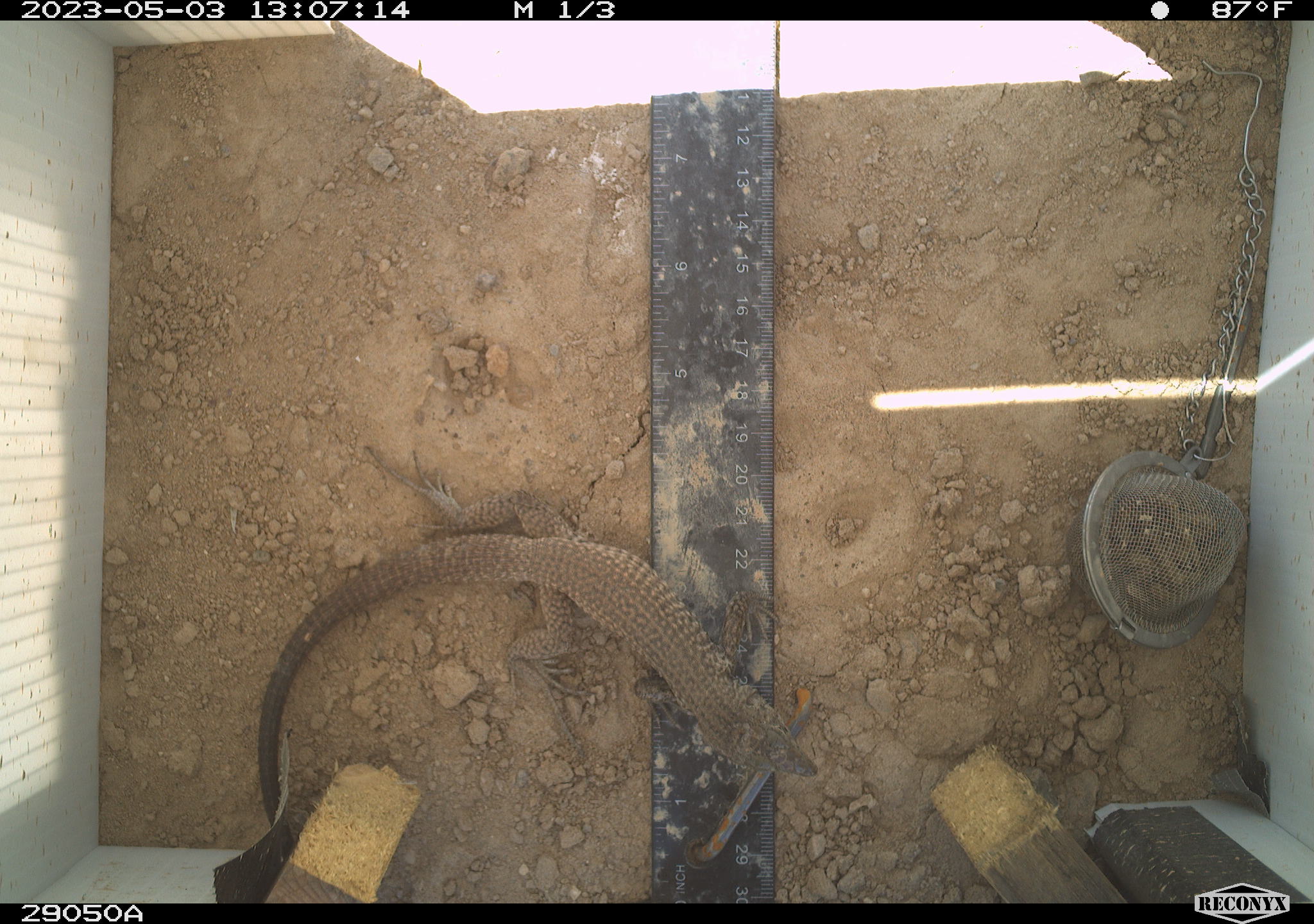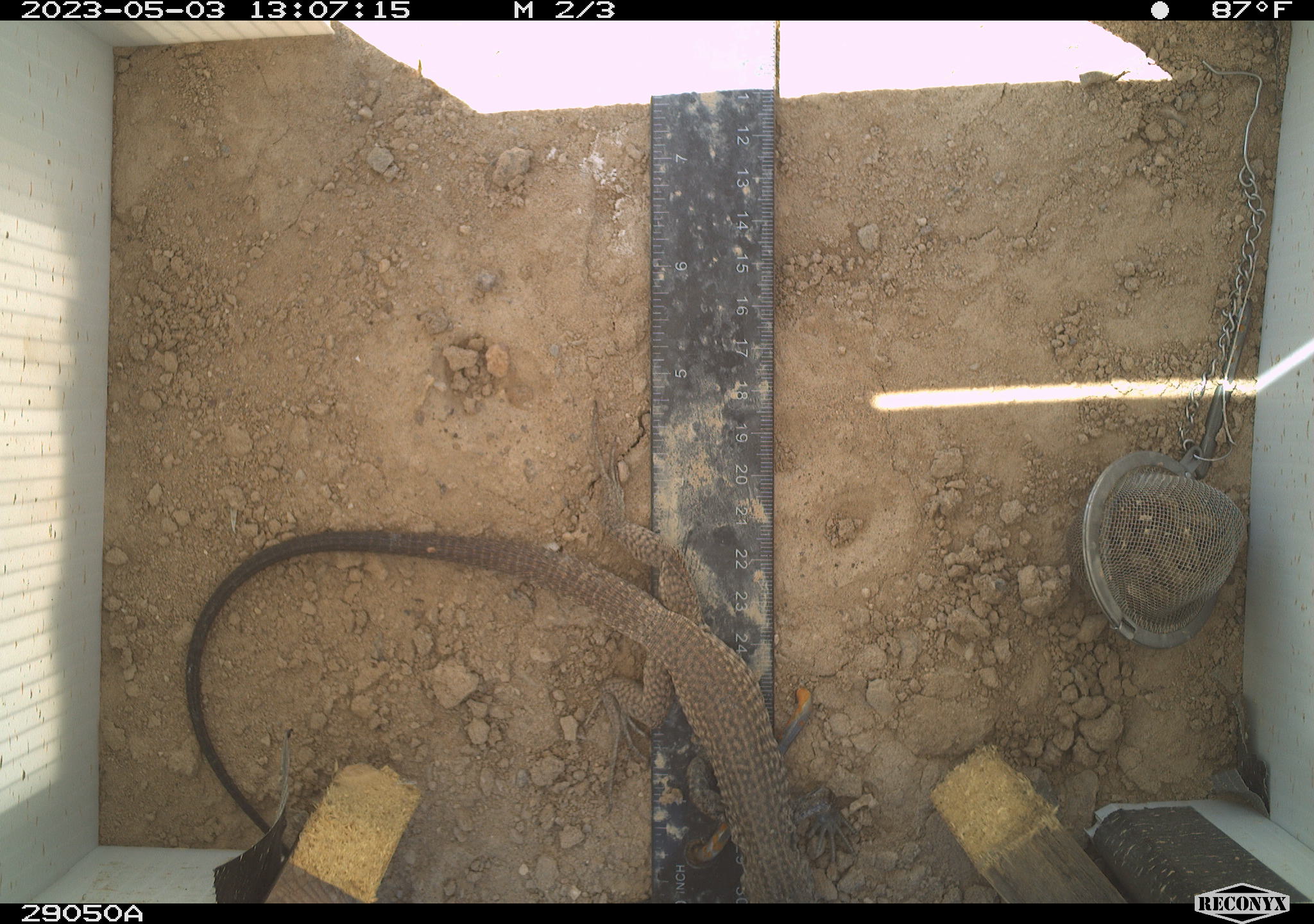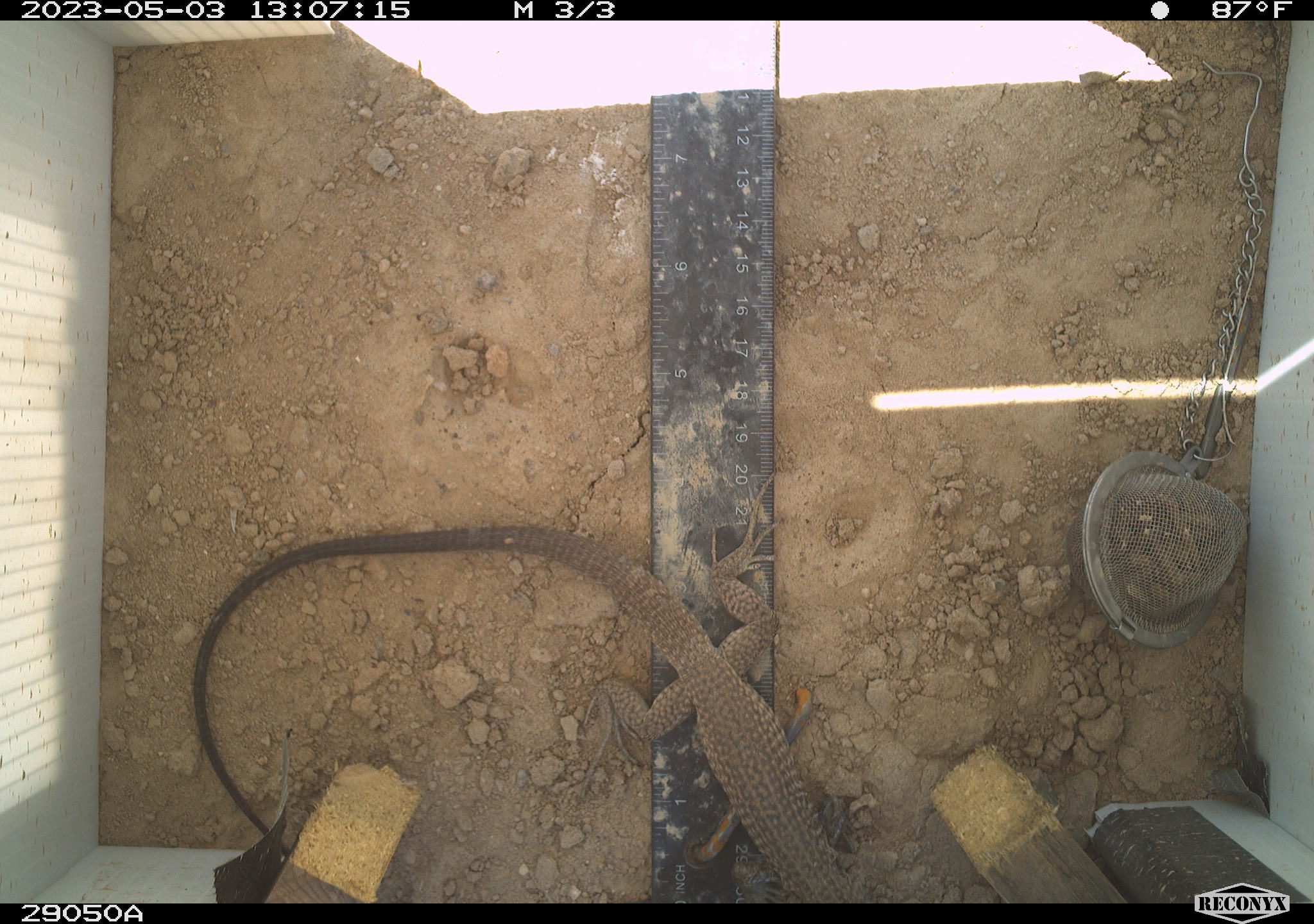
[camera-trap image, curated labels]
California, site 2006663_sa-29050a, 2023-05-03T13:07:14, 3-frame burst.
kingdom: Animalia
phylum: Chordata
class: Reptilia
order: Squamata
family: Teiidae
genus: Aspidoscelis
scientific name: Aspidoscelis tigris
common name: western whiptail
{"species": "western whiptail (Aspidoscelis tigris)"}